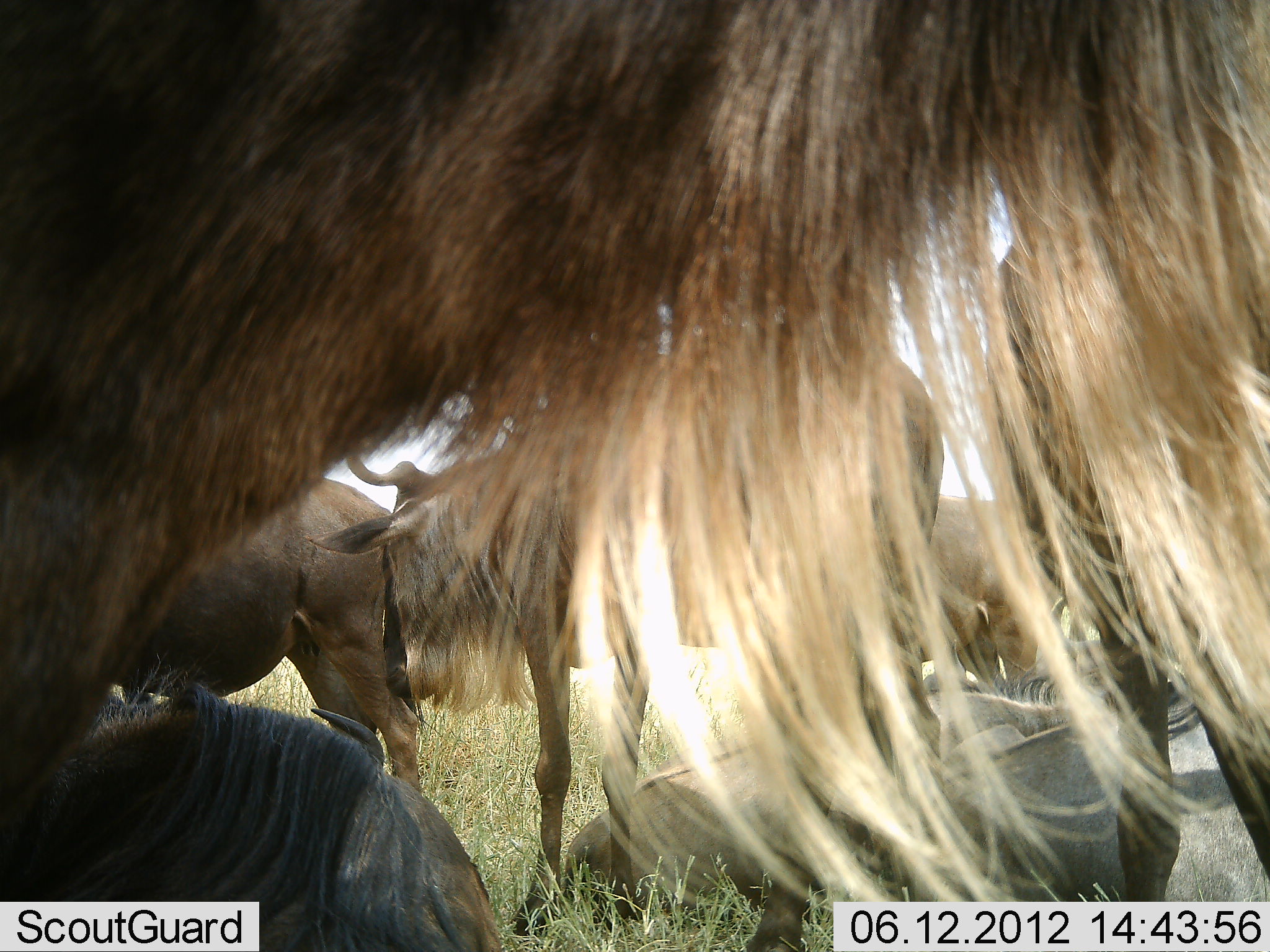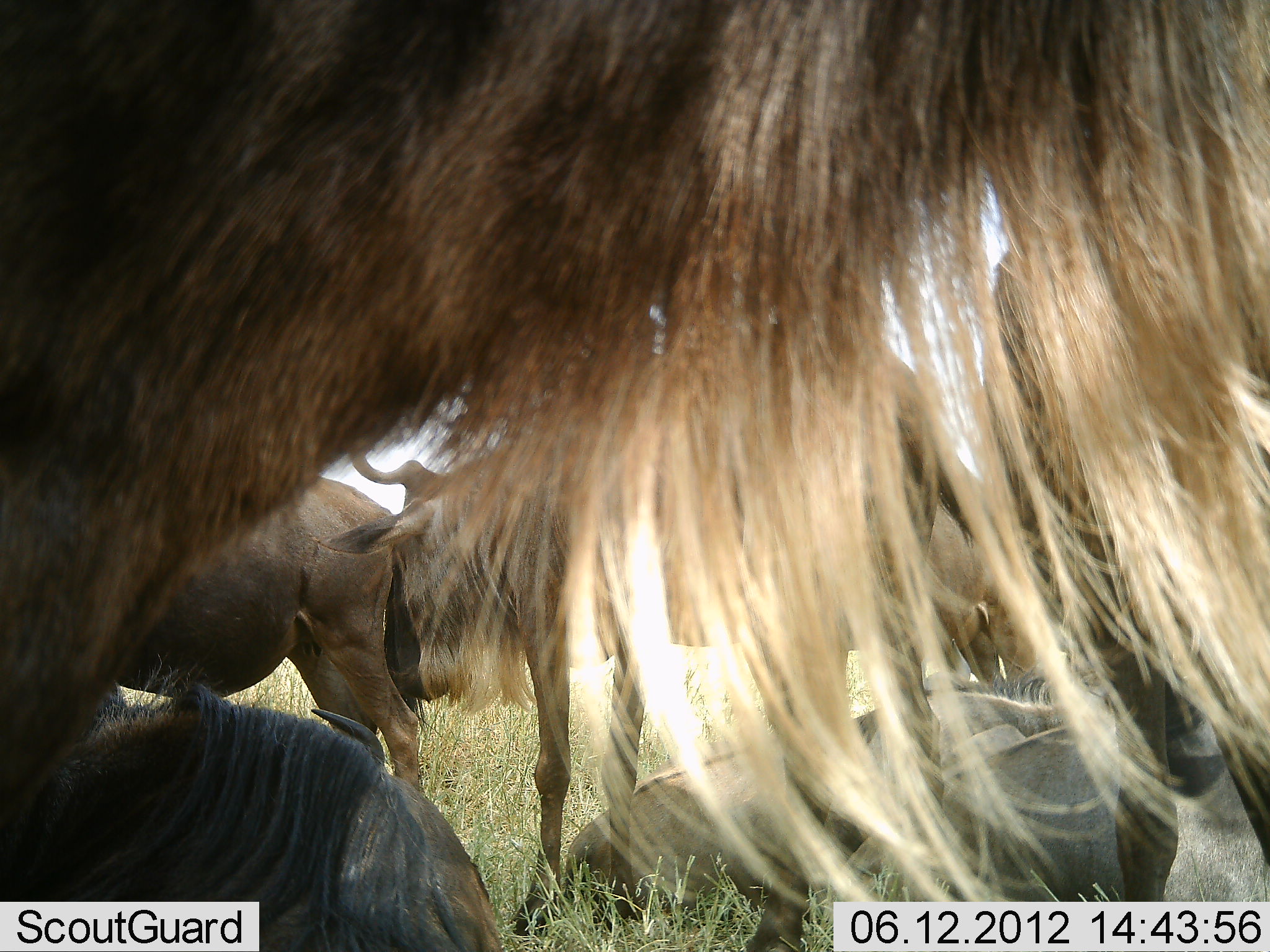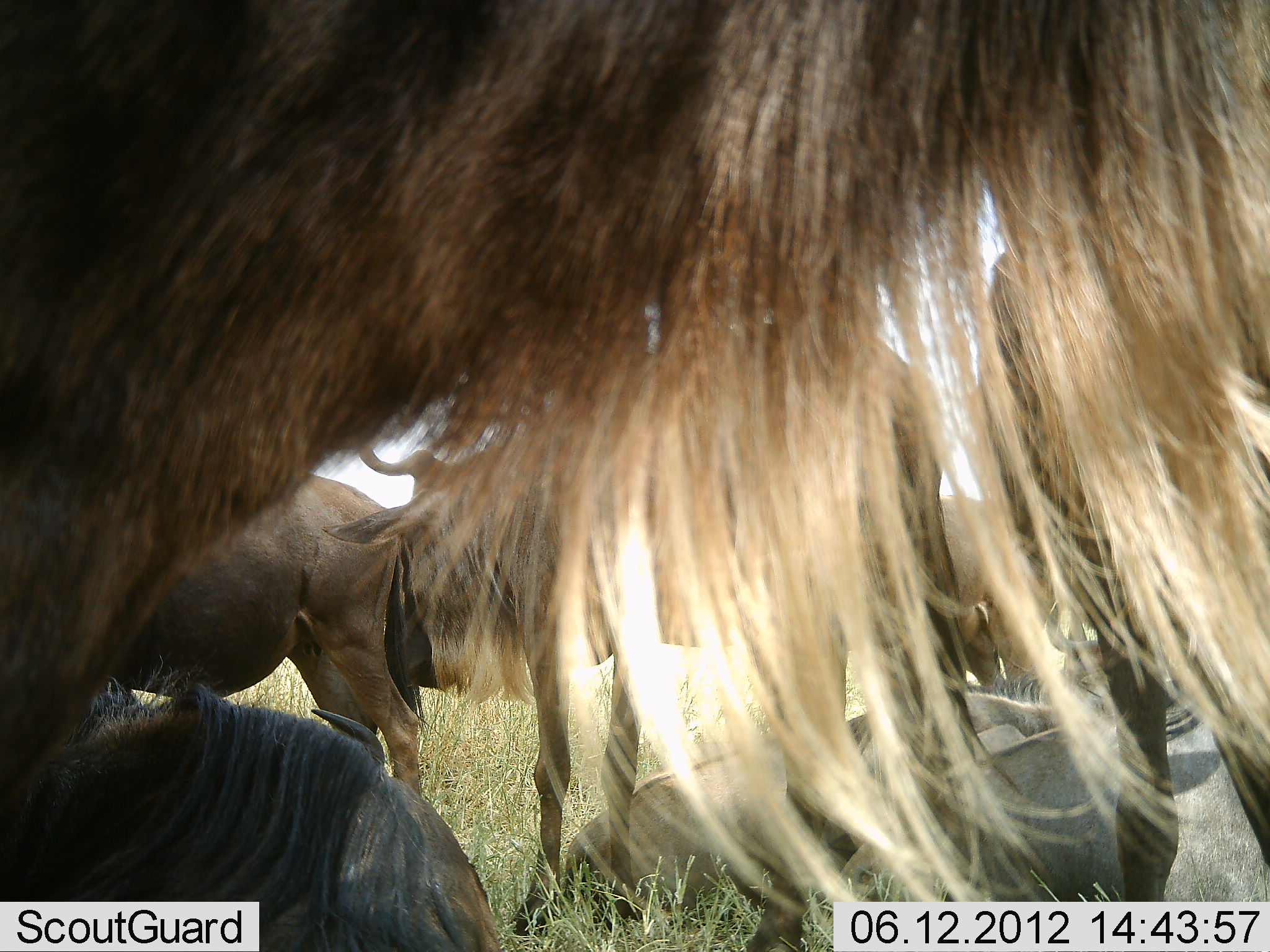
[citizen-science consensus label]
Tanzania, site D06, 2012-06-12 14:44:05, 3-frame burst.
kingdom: Animalia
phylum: Chordata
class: Mammalia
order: Artiodactyla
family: Bovidae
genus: Connochaetes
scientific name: Connochaetes taurinus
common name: blue wildebeest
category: wildebeest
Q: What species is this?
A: Wildebeest (blue wildebeest) (Connochaetes taurinus).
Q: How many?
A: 7.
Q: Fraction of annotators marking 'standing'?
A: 80%.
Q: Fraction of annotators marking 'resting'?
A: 90%.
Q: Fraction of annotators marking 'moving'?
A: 0%.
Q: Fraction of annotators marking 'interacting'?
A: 0%.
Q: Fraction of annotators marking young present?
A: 0%.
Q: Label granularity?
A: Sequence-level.